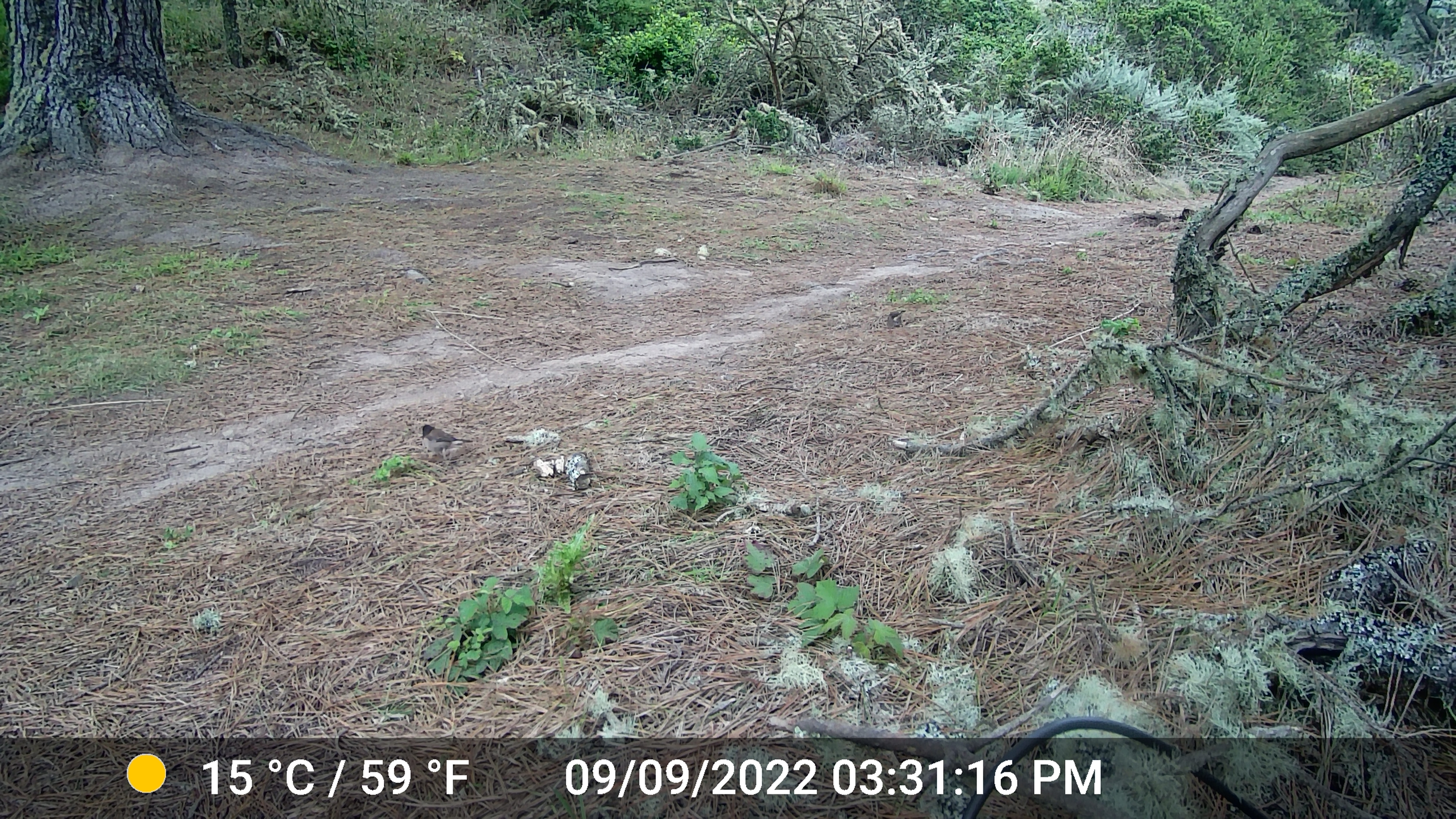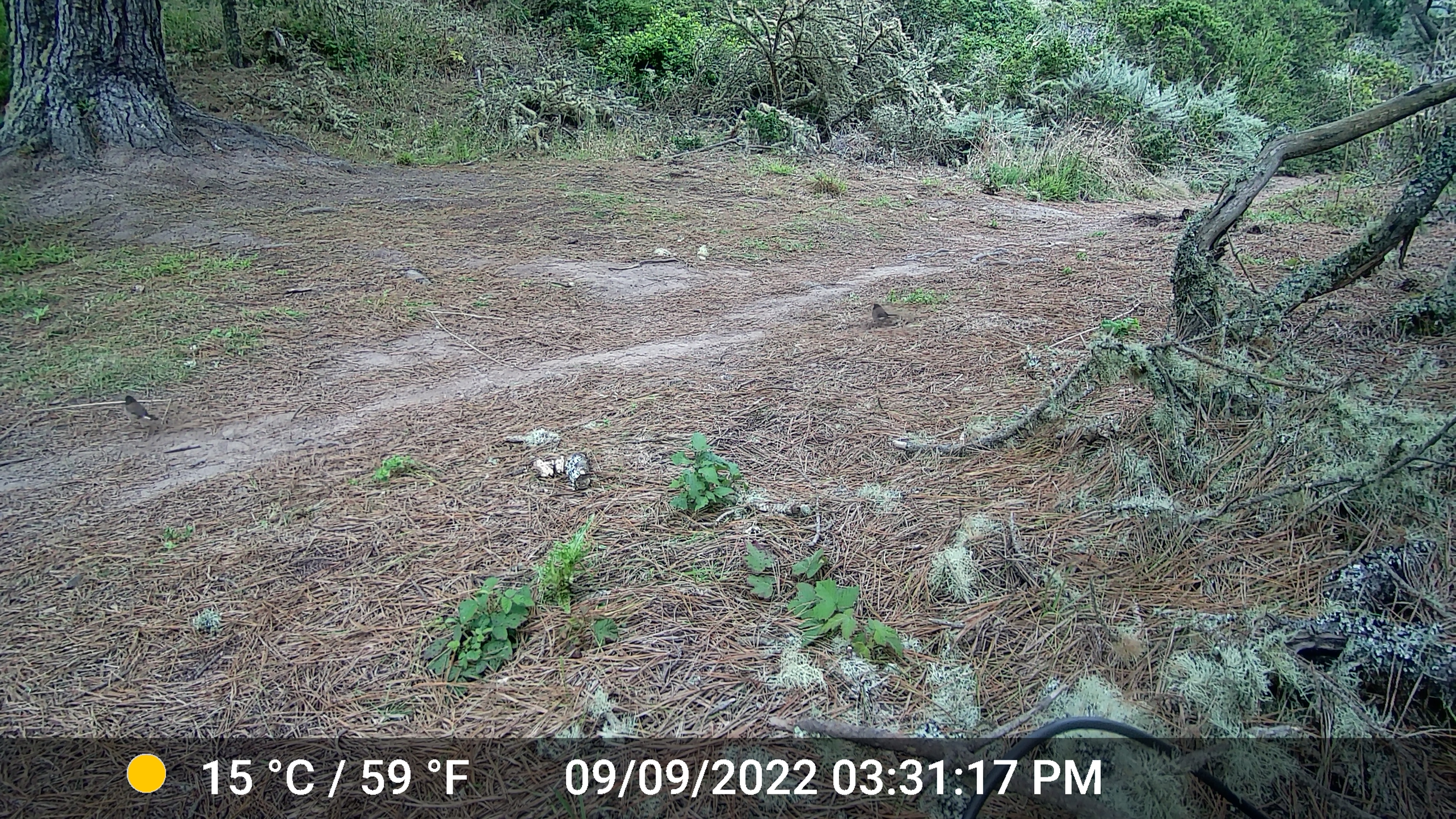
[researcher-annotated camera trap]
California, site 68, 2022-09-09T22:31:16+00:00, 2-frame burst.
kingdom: Animalia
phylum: Chordata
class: Aves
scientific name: Aves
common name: bird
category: unknown bird